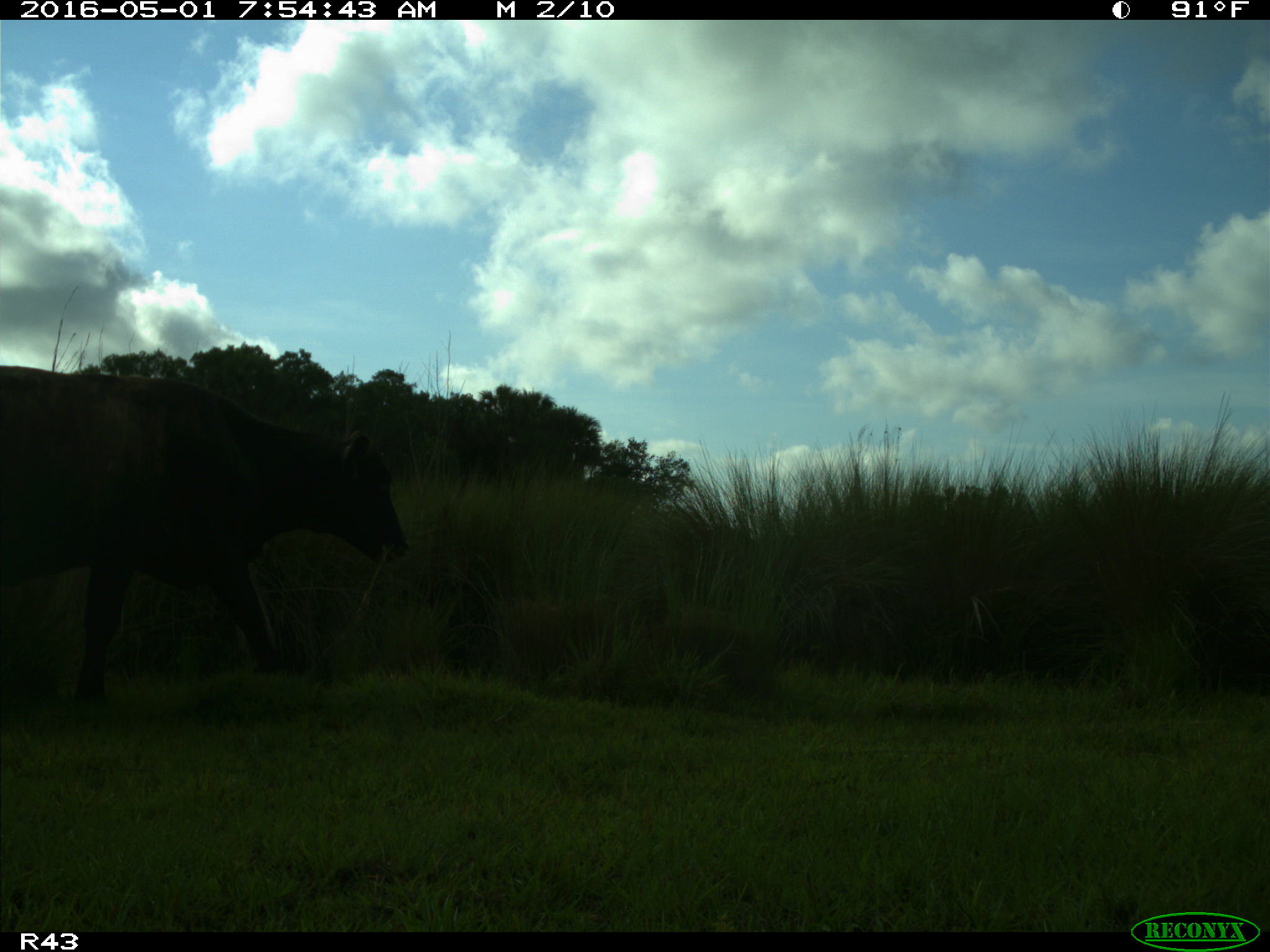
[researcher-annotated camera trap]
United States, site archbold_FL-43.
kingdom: Animalia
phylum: Chordata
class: Mammalia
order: Artiodactyla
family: Bovidae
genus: Bos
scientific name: Bos taurus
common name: domestic cow